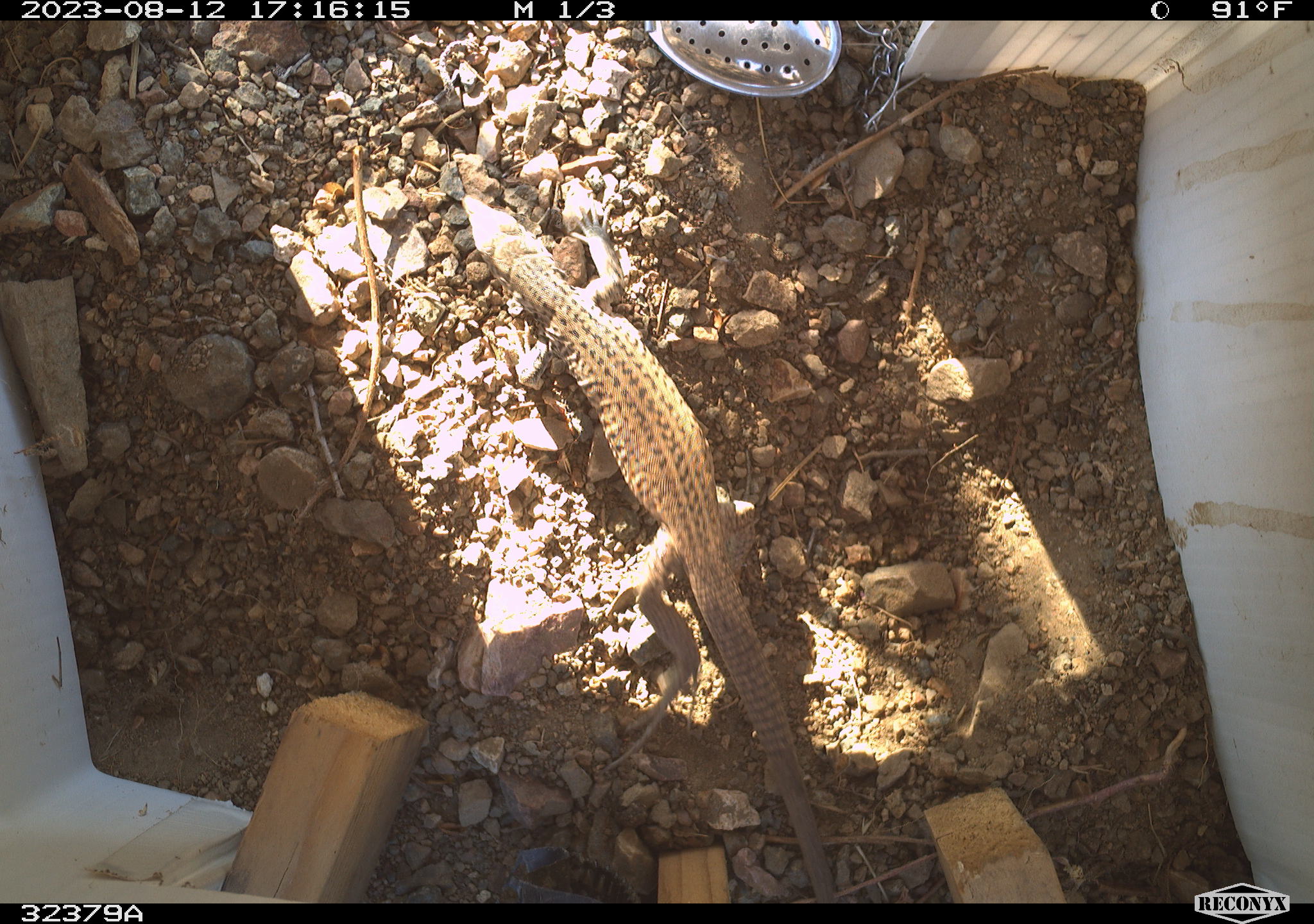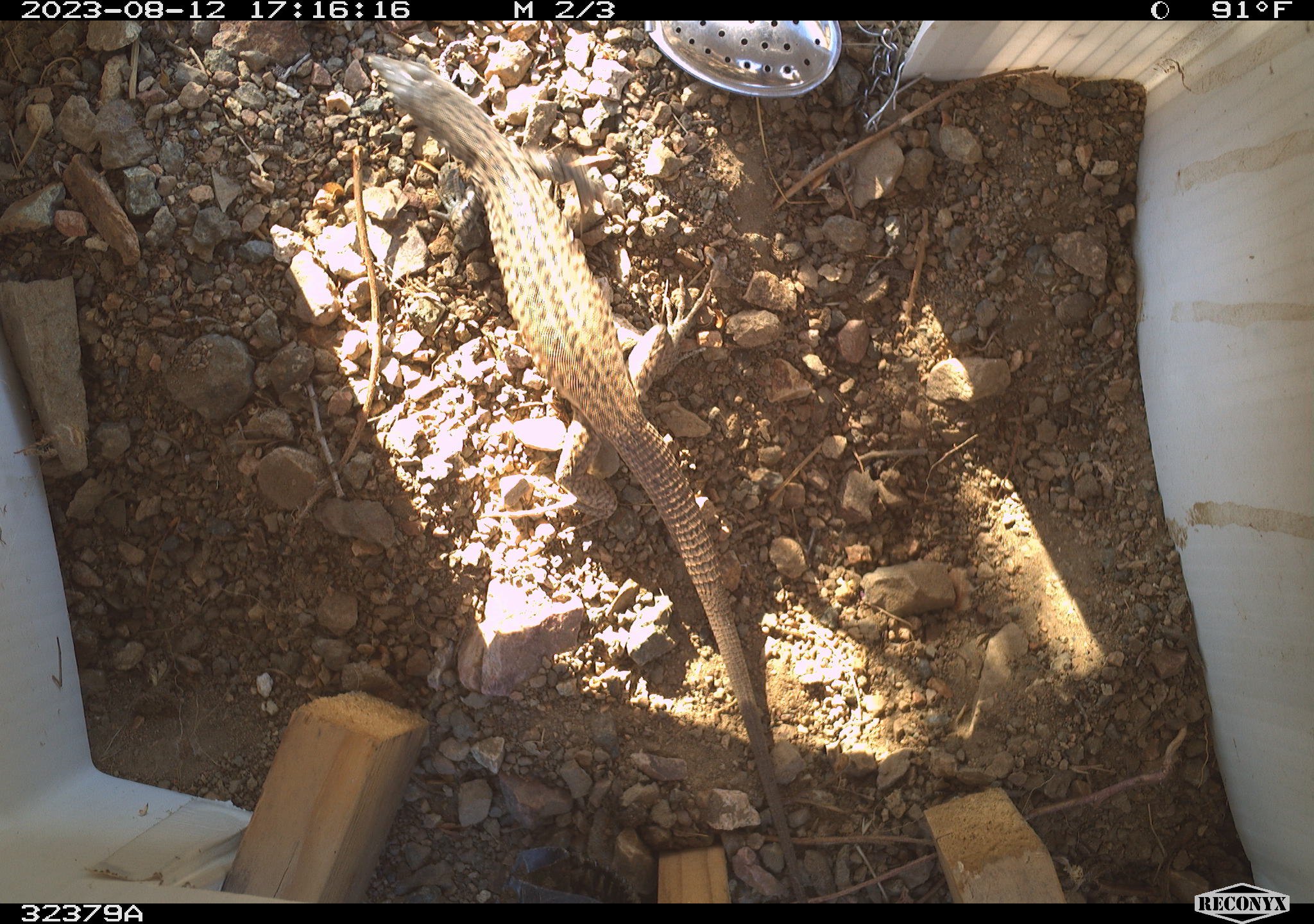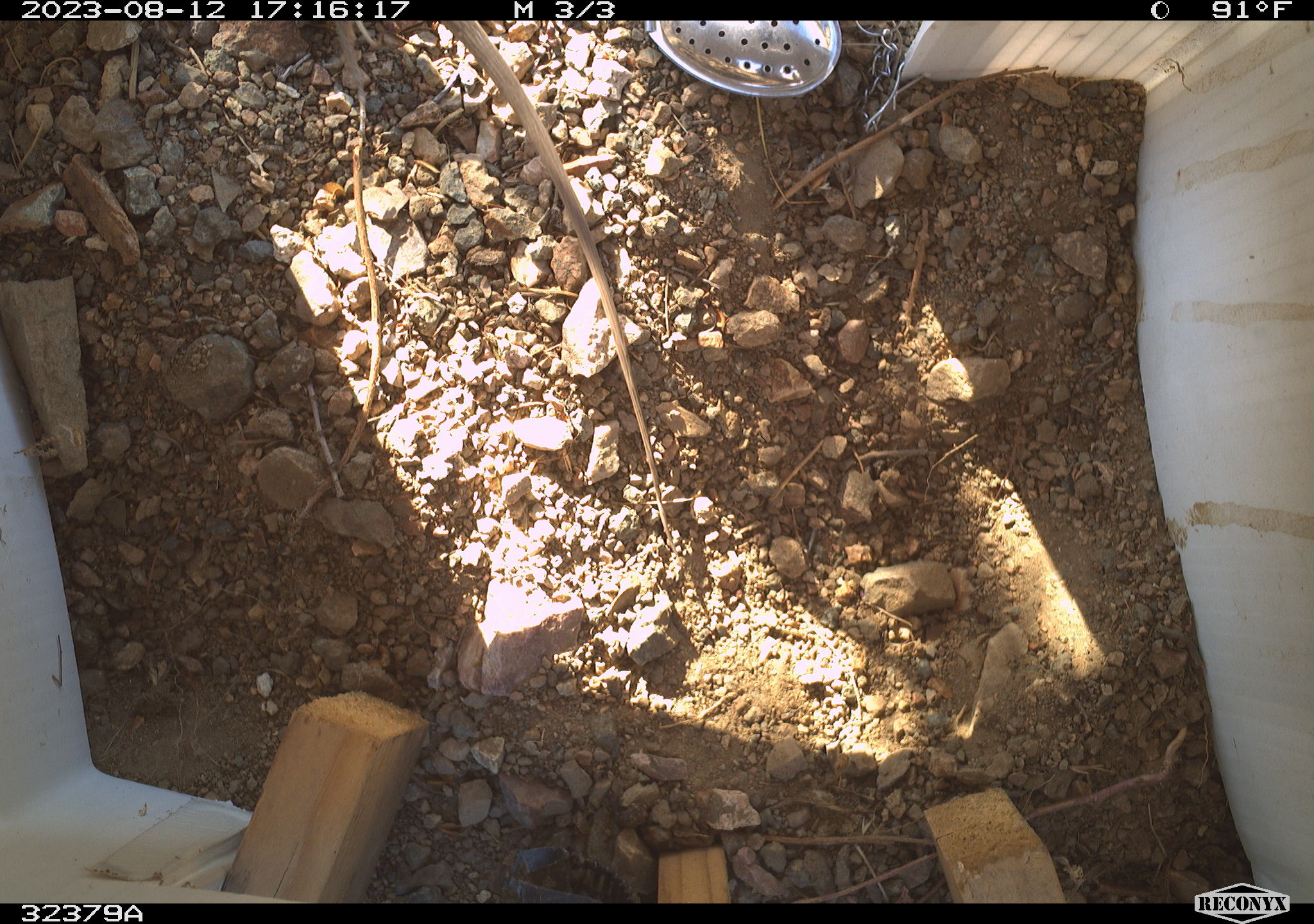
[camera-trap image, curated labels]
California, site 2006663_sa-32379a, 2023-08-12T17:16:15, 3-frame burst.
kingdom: Animalia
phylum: Chordata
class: Reptilia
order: Squamata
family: Teiidae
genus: Aspidoscelis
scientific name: Aspidoscelis tigris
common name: western whiptail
Western whiptail (Aspidoscelis tigris).